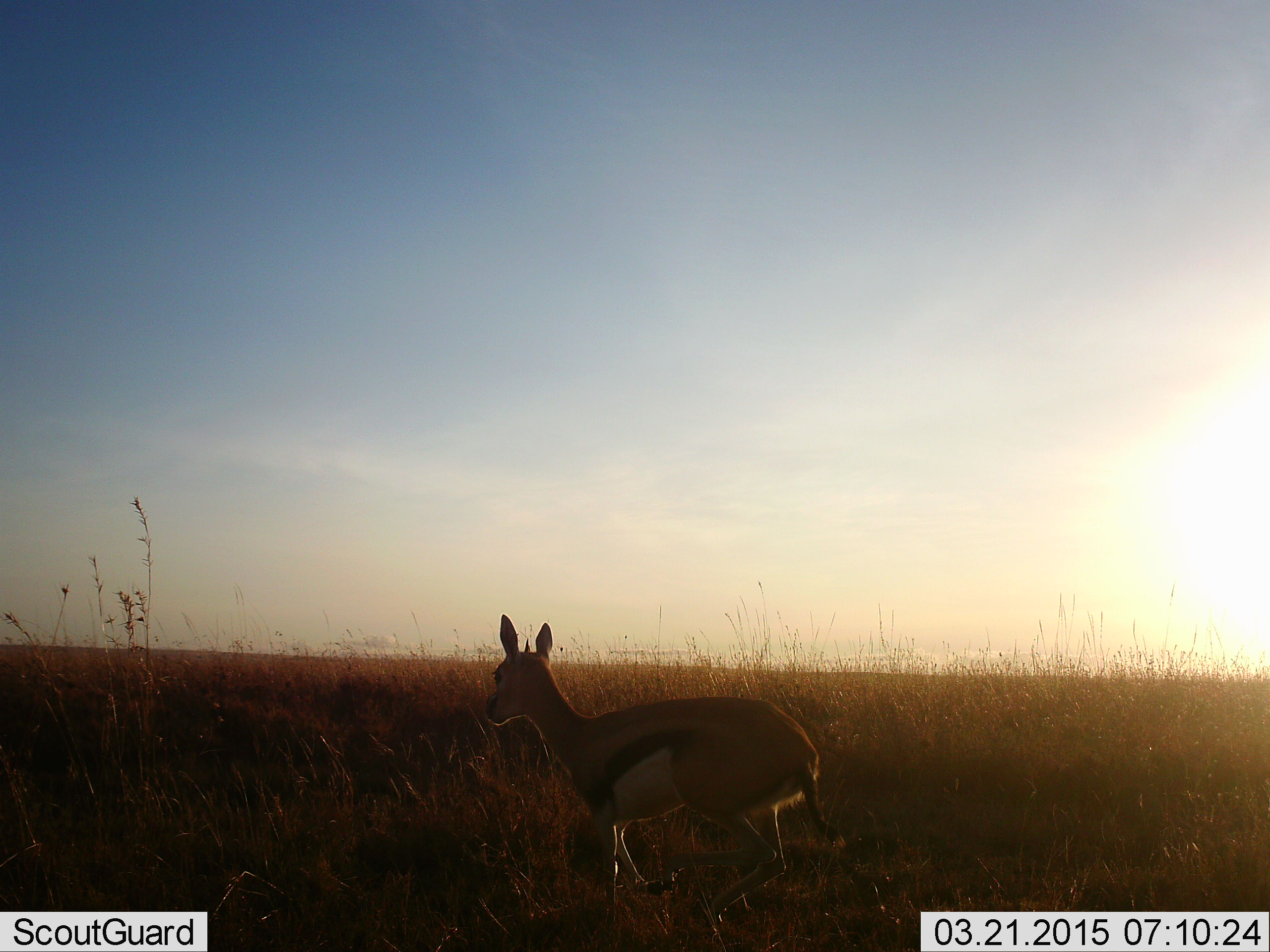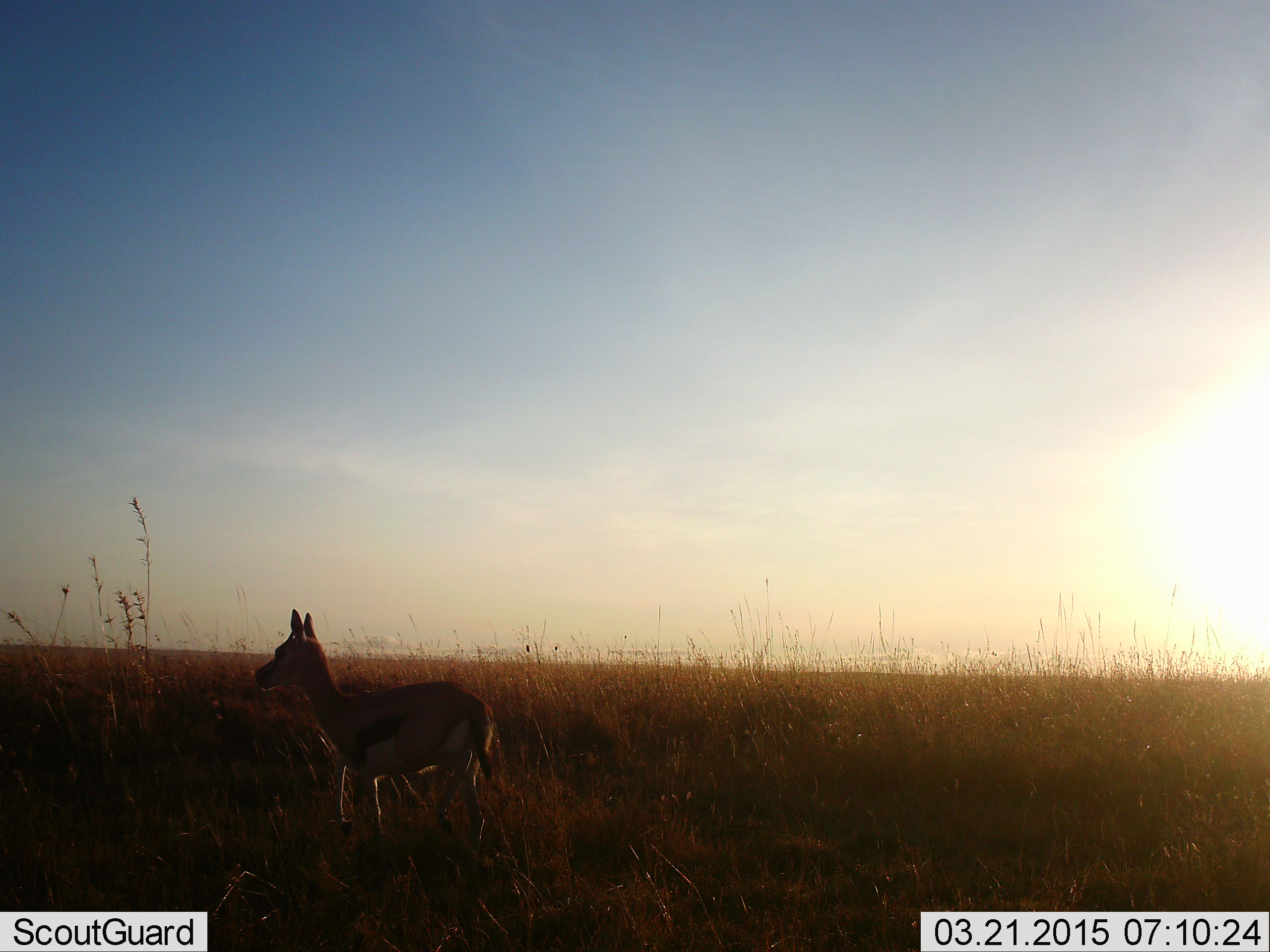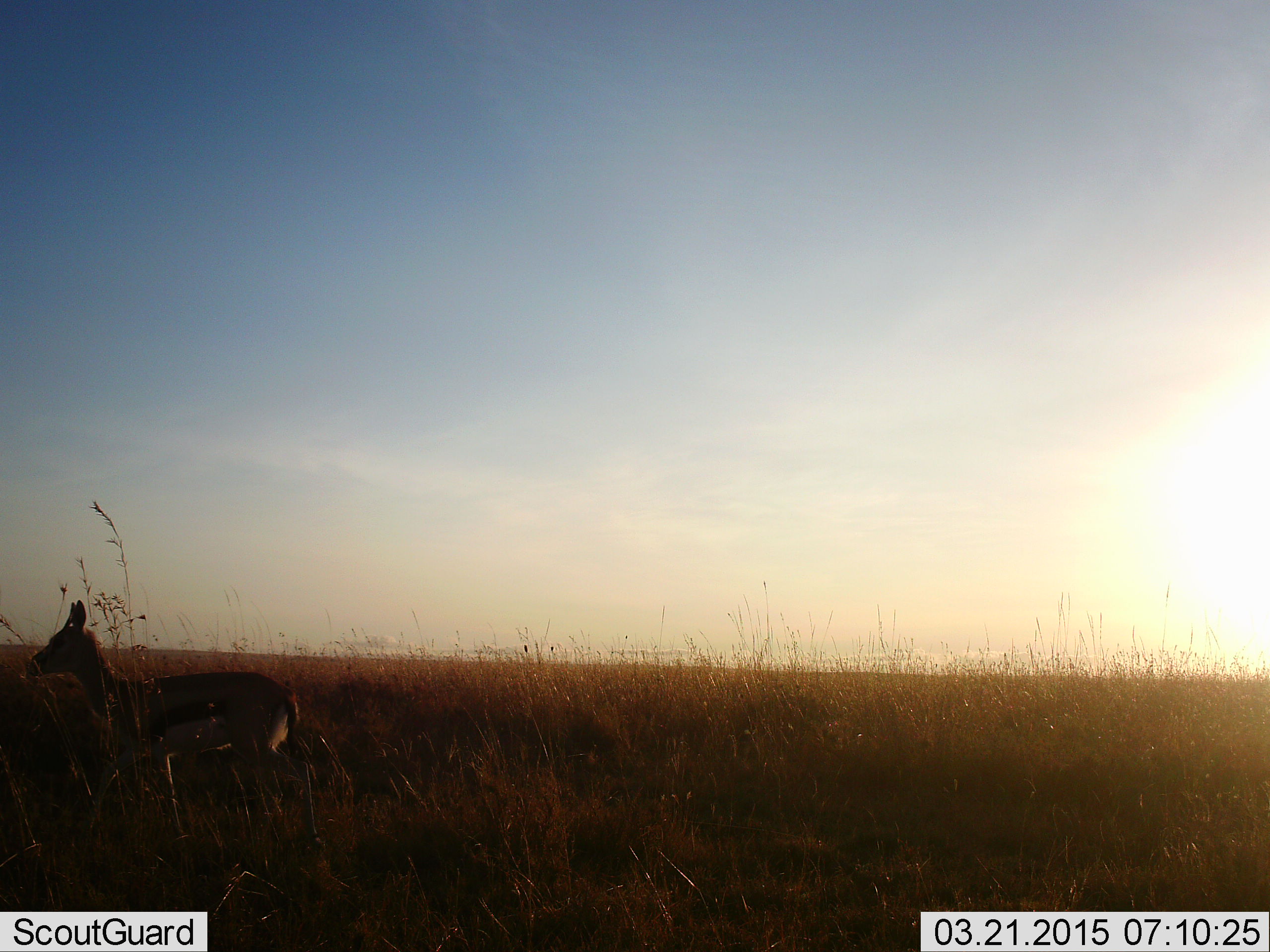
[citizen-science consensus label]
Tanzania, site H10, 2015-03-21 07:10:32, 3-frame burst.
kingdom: Animalia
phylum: Chordata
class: Mammalia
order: Artiodactyla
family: Bovidae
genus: Eudorcas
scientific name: Eudorcas thomsonii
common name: thomson's gazelle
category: gazellethomsons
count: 1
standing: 30%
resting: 0%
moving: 70%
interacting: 0%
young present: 10%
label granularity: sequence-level